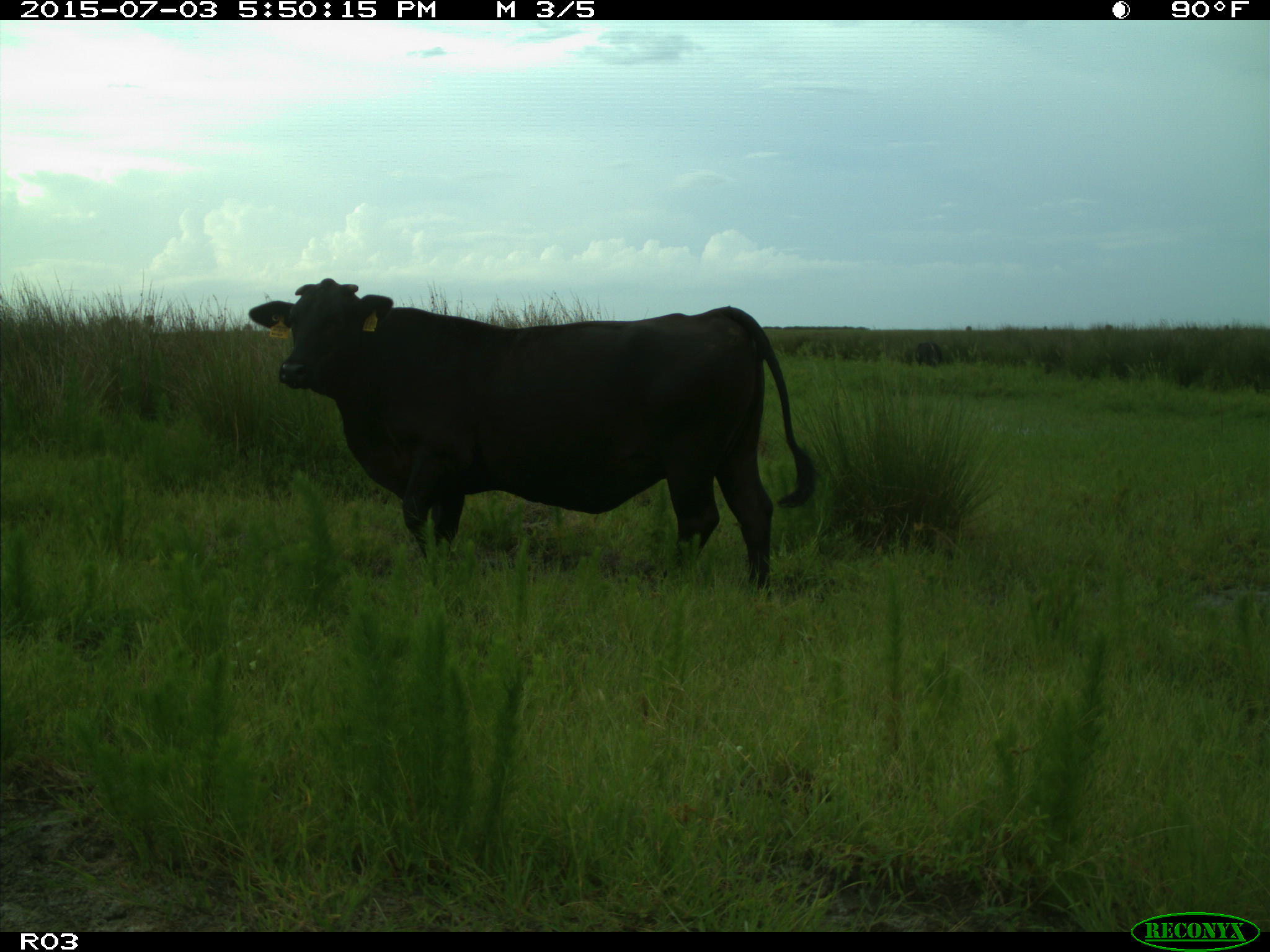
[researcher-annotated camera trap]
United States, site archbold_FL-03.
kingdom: Animalia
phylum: Chordata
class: Mammalia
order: Artiodactyla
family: Bovidae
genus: Bos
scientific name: Bos taurus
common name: domestic cow